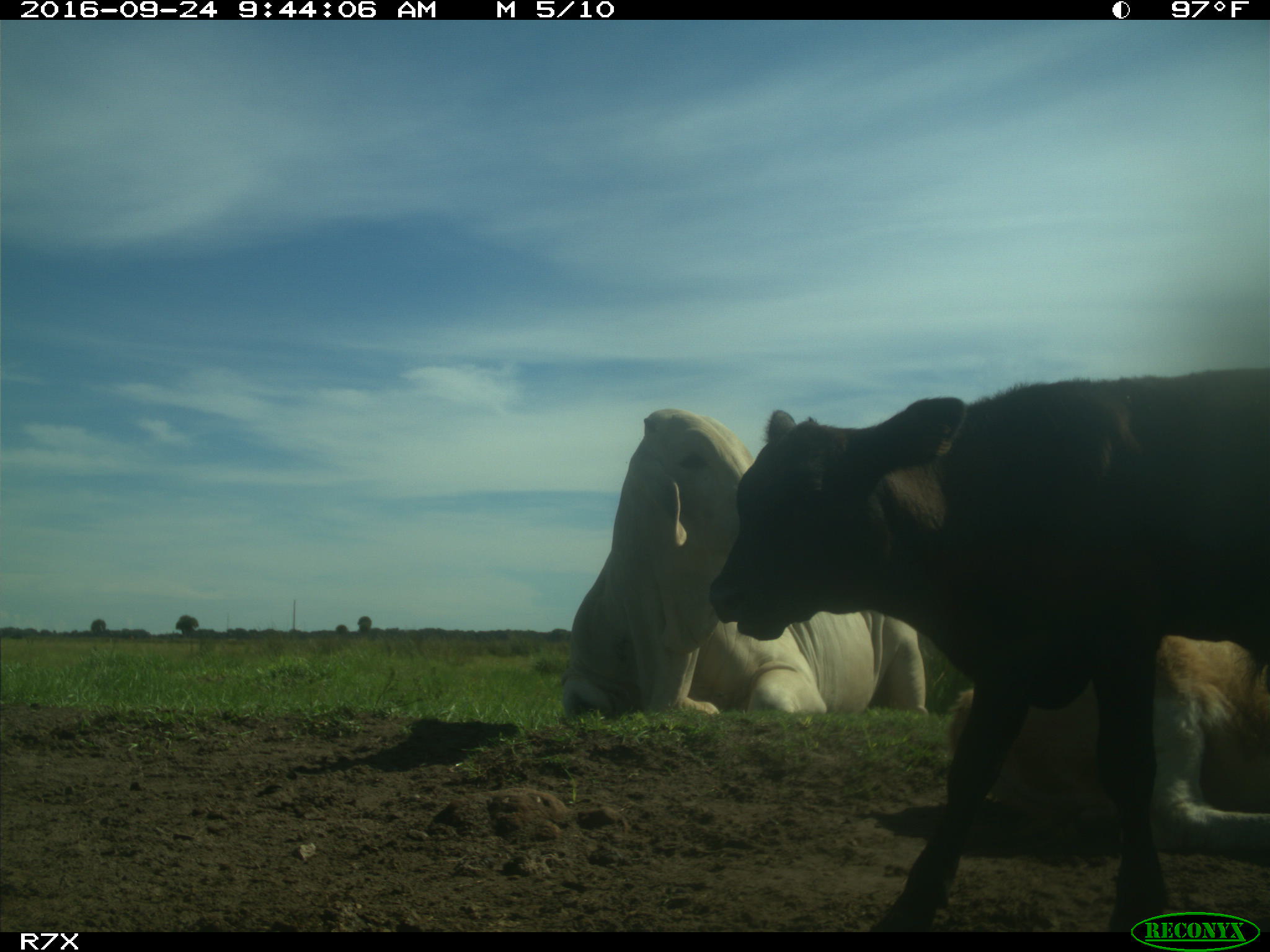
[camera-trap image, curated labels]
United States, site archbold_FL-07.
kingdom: Animalia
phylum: Chordata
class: Mammalia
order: Artiodactyla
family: Bovidae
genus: Bos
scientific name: Bos taurus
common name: domestic cow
Bos taurus (domestic cow).